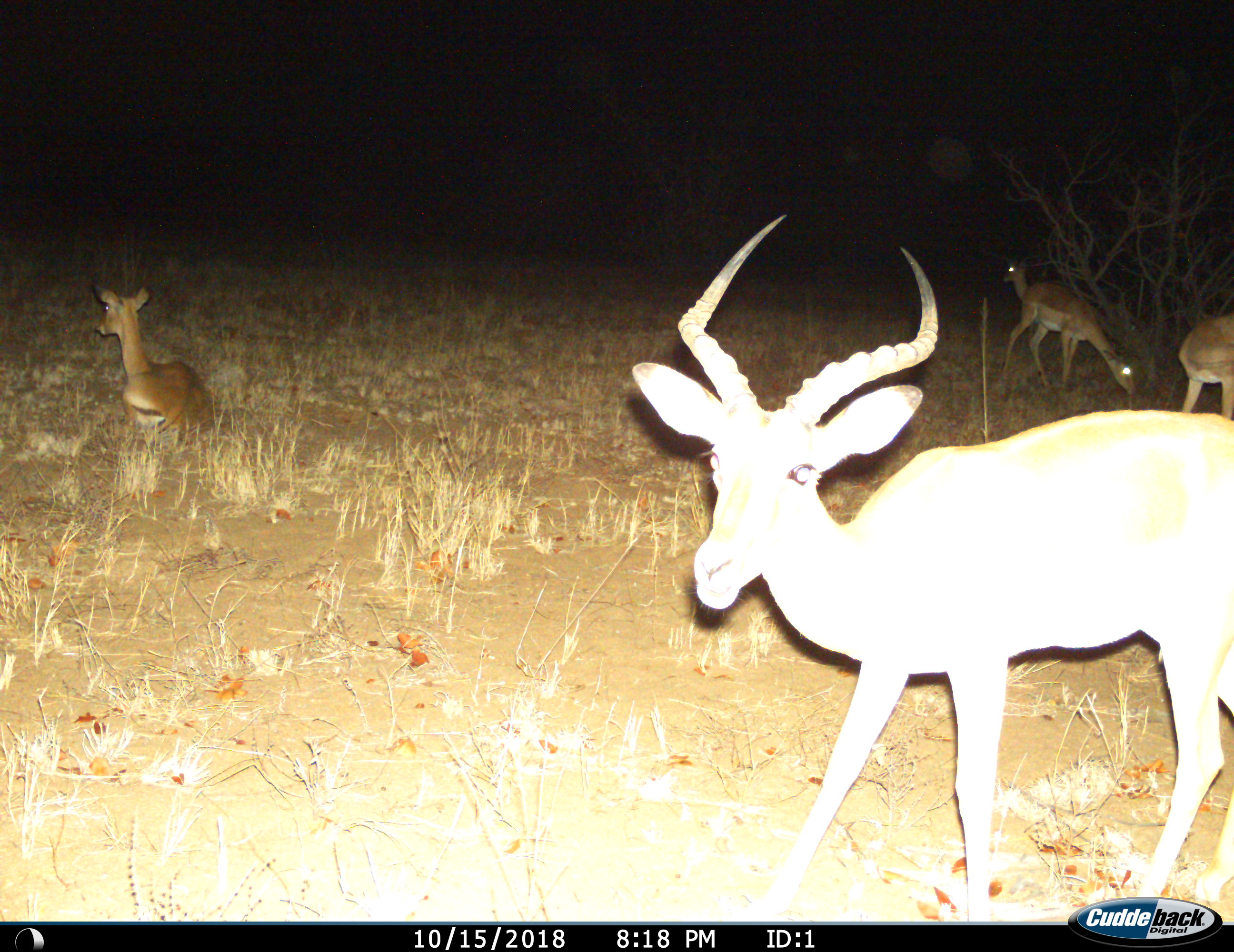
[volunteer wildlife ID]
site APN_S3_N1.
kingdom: Animalia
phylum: Chordata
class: Mammalia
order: Artiodactyla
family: Bovidae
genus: Aepyceros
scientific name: Aepyceros melampus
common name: impala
Impala (Aepyceros melampus), count 5. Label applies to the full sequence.